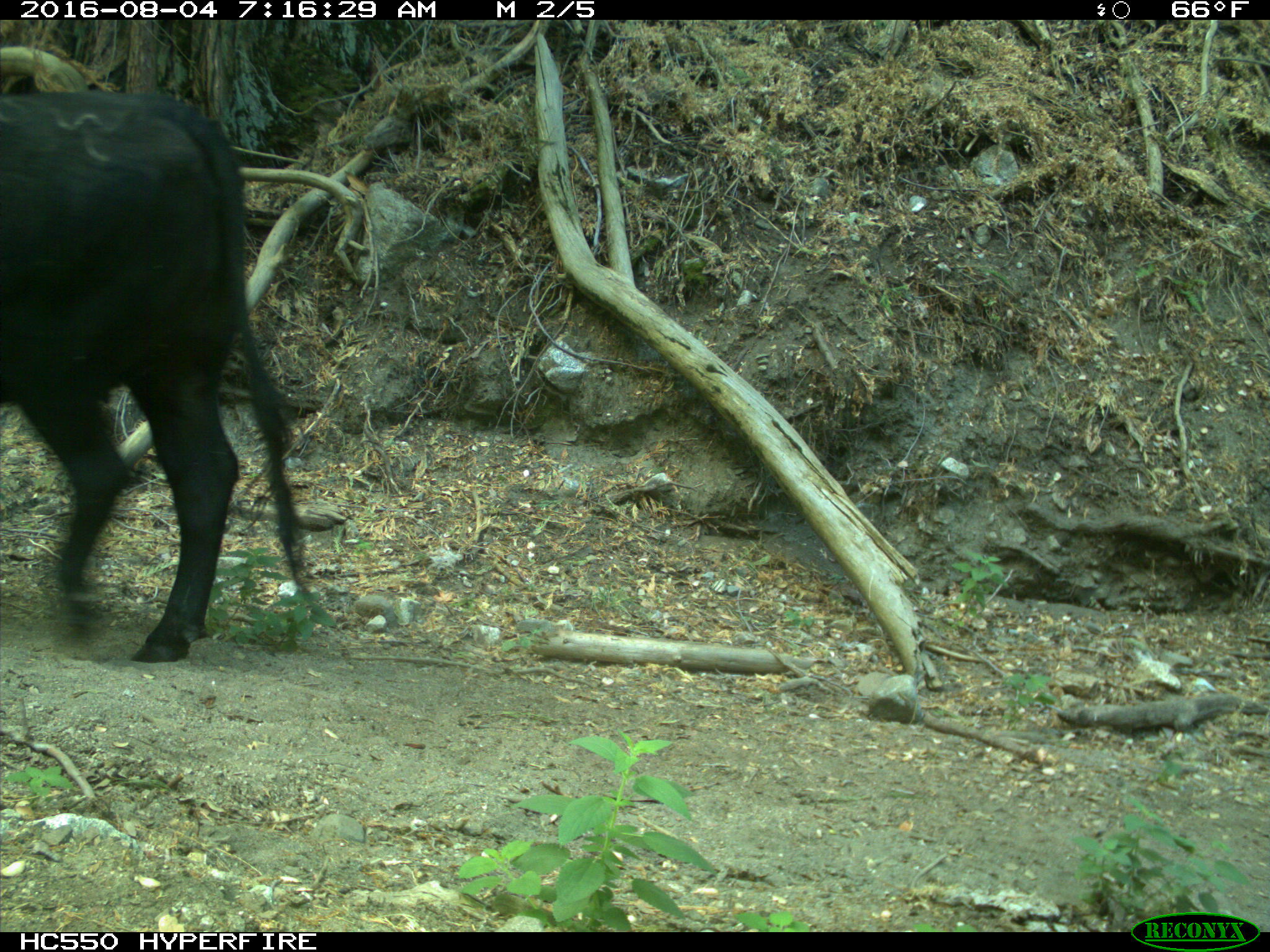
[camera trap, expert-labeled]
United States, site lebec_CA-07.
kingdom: Animalia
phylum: Chordata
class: Mammalia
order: Artiodactyla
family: Bovidae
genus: Bos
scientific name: Bos taurus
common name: domestic cow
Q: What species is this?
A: Bos taurus (domestic cow).